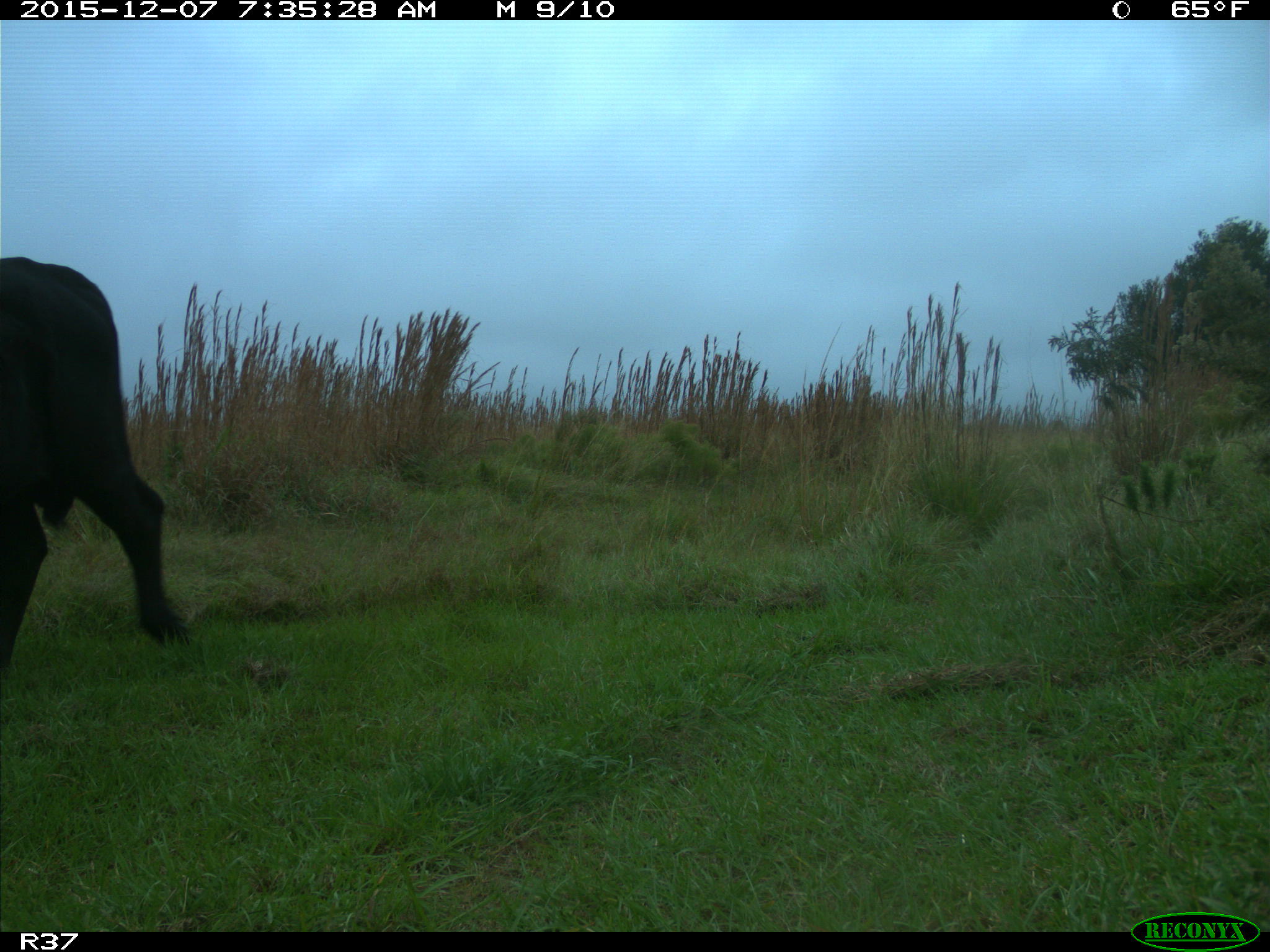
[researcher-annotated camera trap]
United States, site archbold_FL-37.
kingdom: Animalia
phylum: Chordata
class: Mammalia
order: Artiodactyla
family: Bovidae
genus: Bos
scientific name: Bos taurus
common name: domestic cow